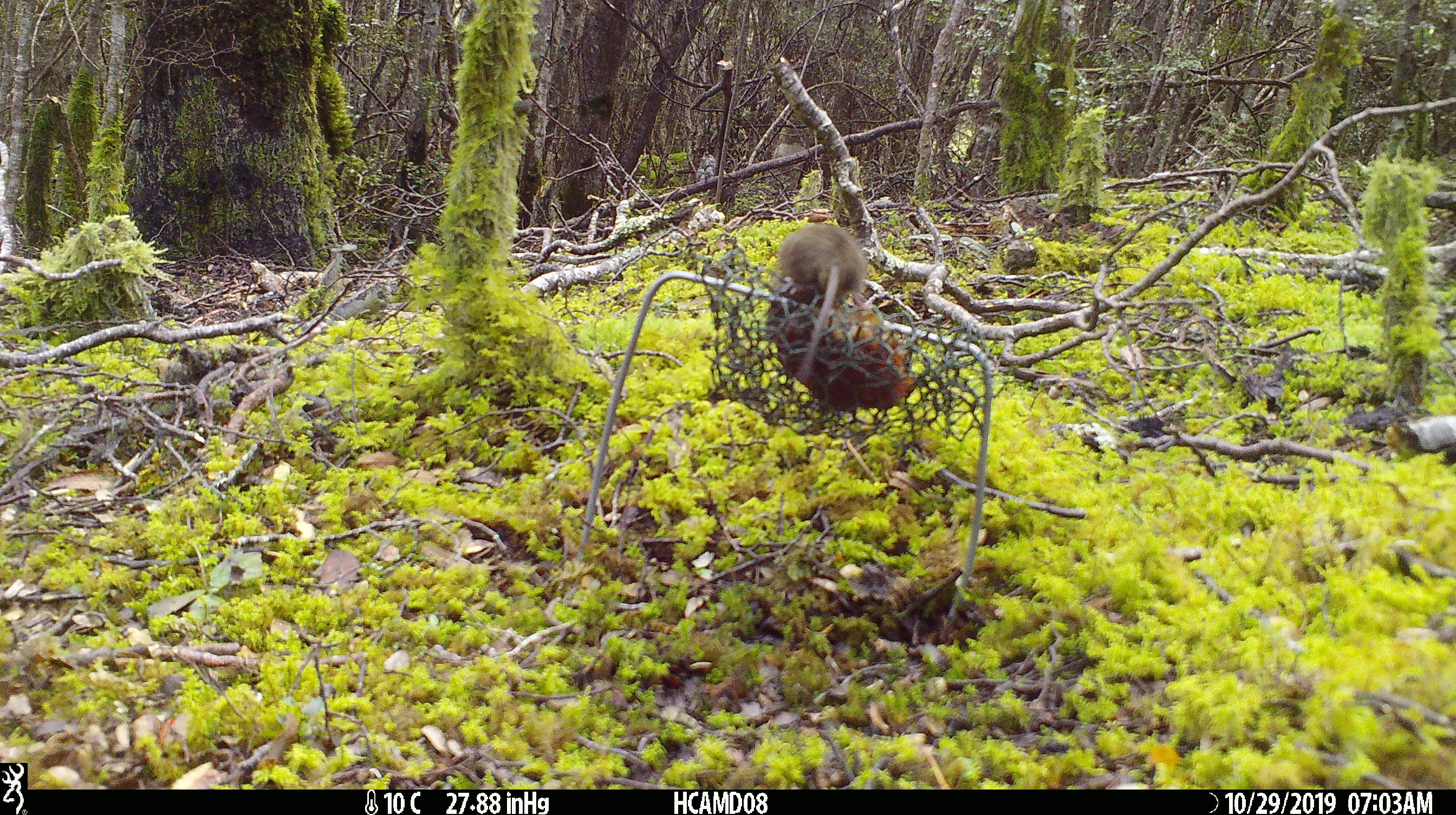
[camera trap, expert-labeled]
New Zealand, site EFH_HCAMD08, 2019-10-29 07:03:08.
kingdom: Animalia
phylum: Chordata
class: Mammalia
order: Rodentia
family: Muridae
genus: Mus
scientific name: Mus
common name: mouse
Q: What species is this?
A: Mouse (Mus).